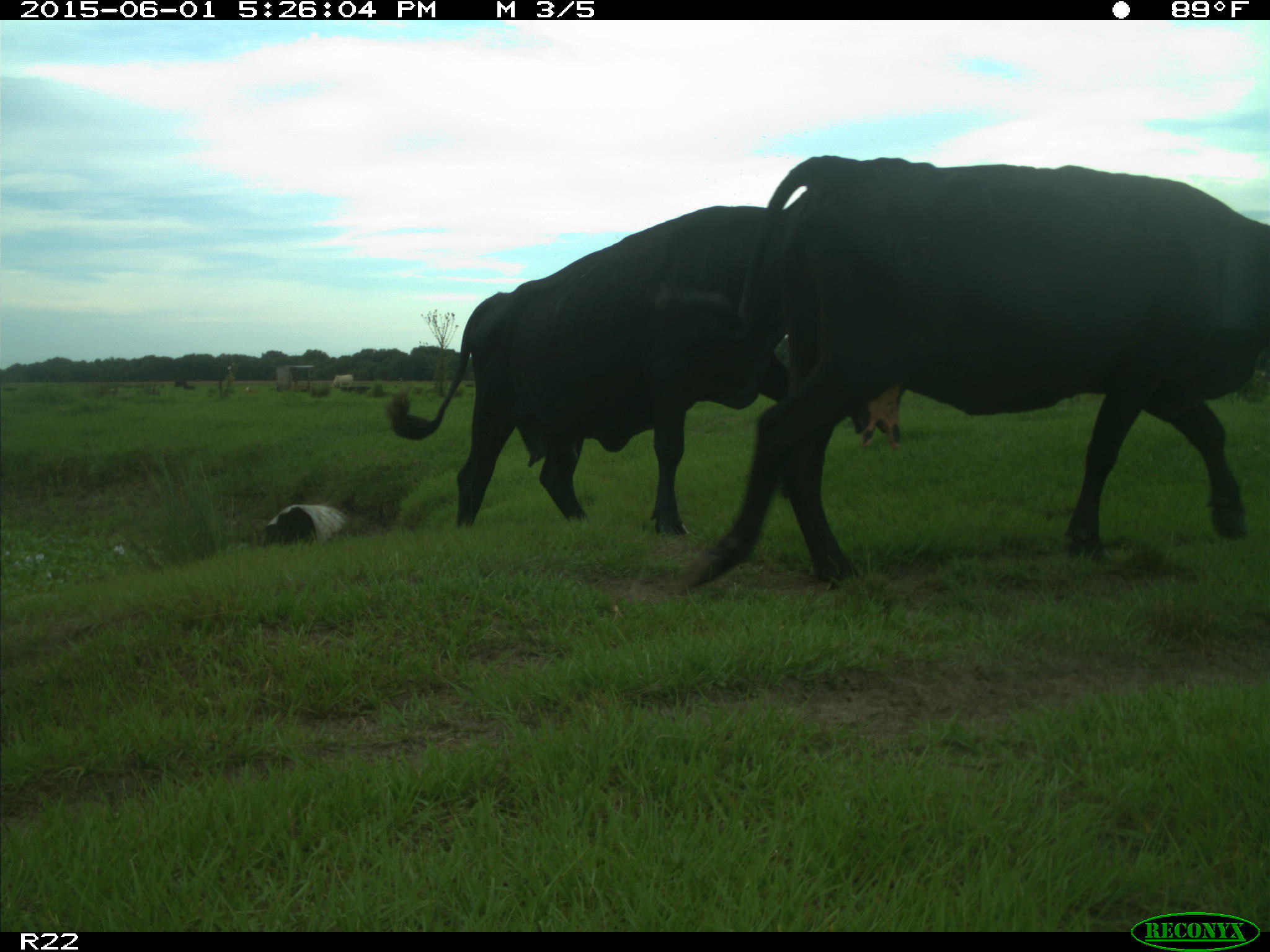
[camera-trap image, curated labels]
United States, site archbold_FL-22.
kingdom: Animalia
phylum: Chordata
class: Mammalia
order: Artiodactyla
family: Bovidae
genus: Bos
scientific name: Bos taurus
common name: domestic cow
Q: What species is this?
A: Bos taurus (domestic cow).